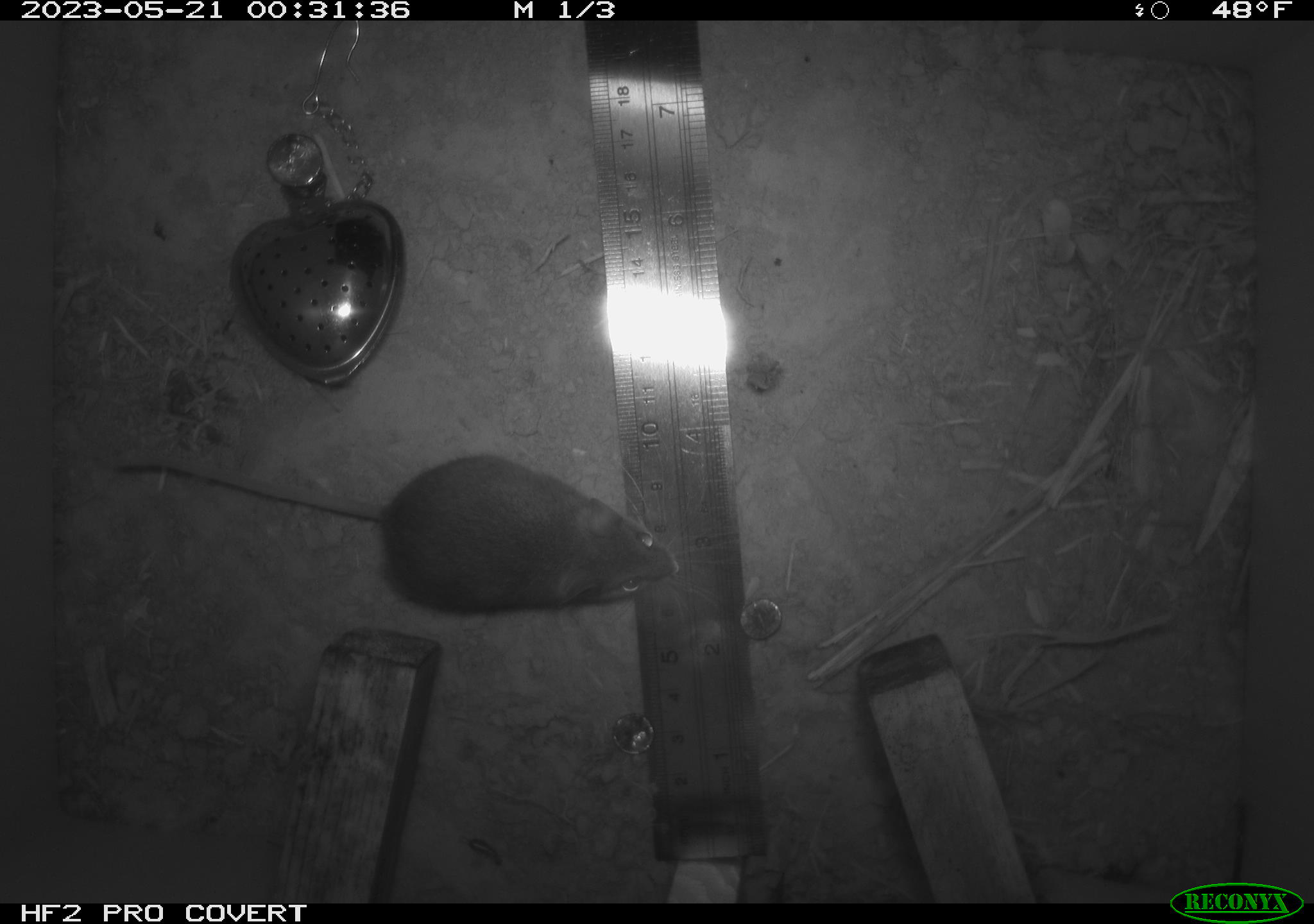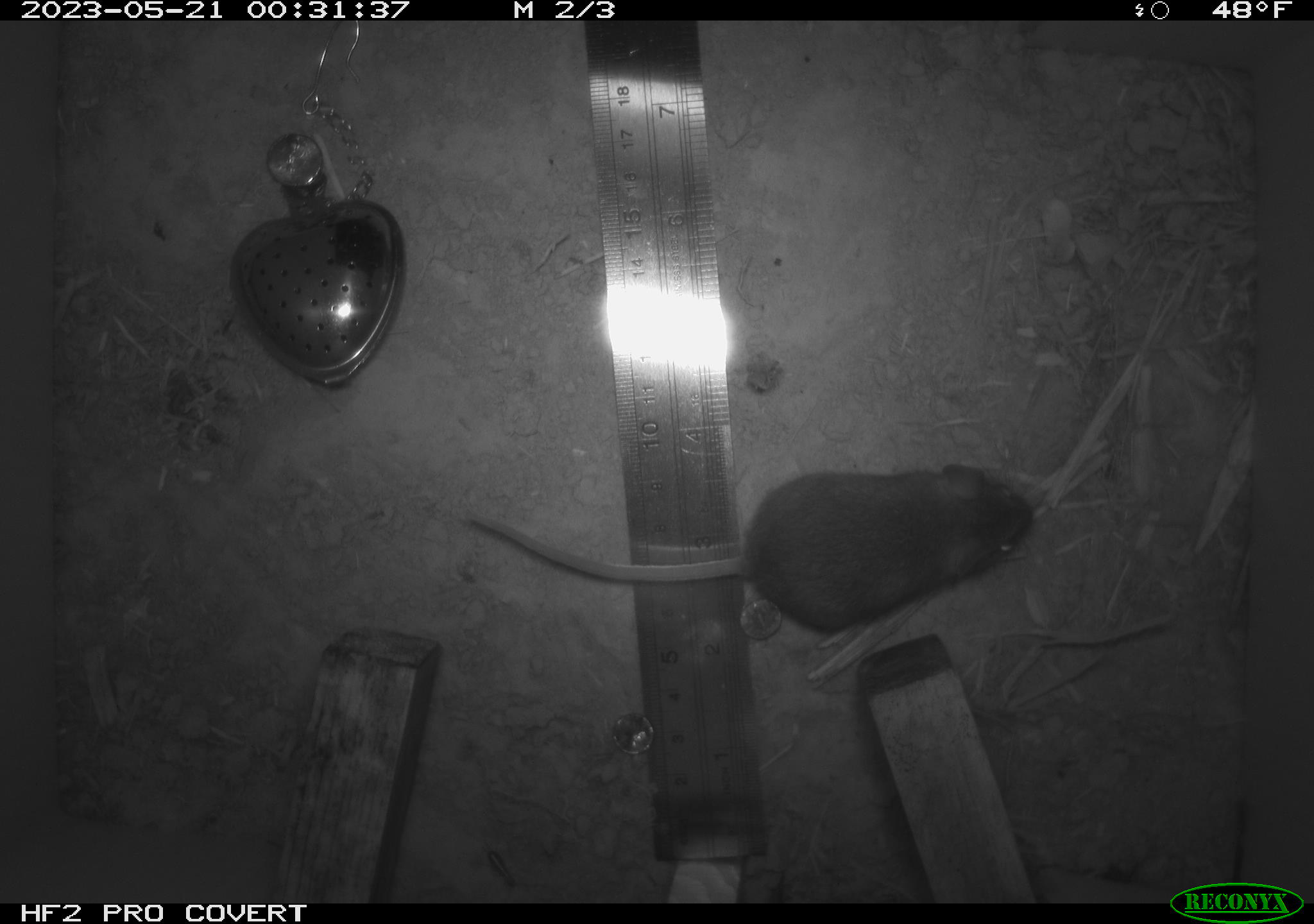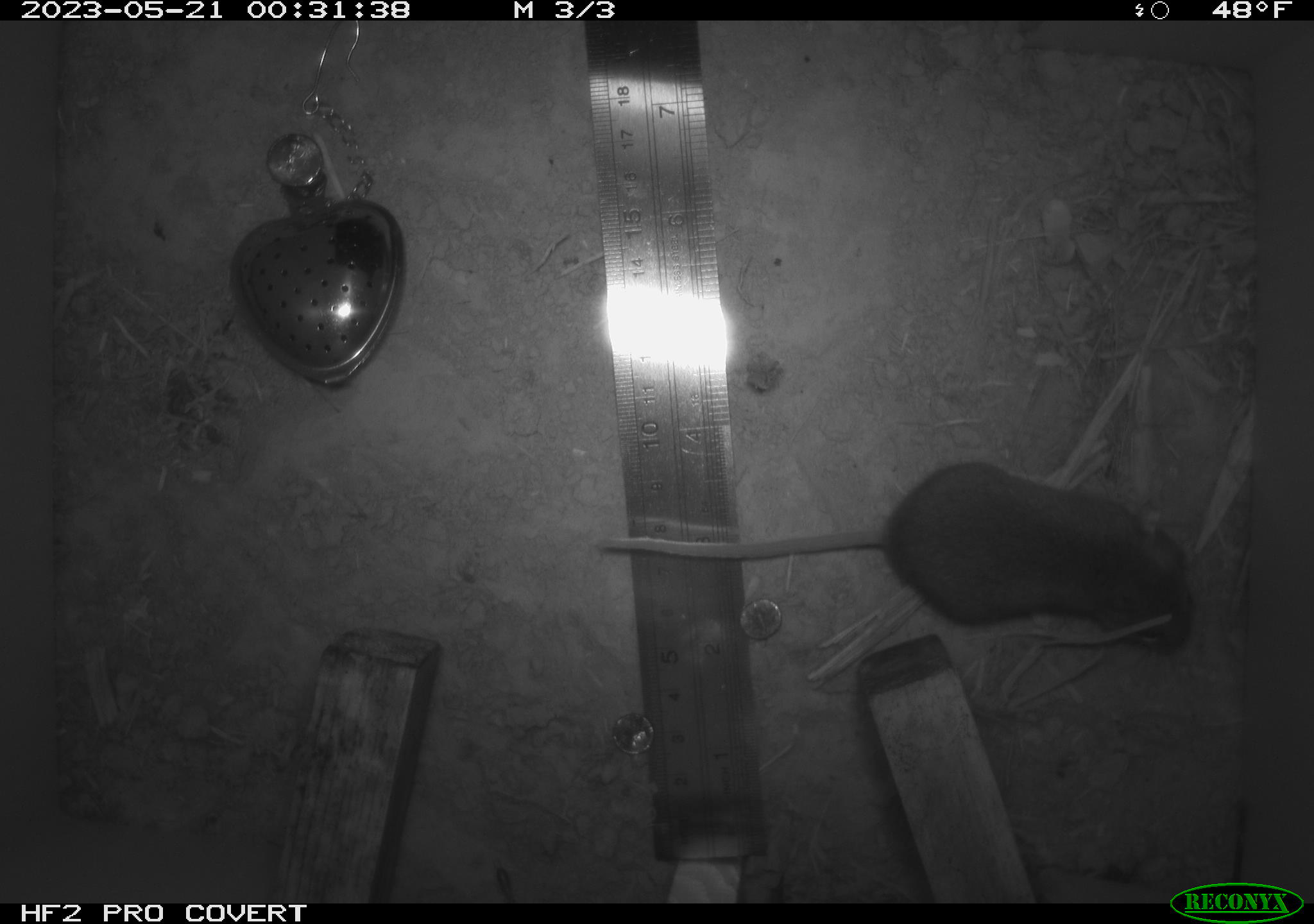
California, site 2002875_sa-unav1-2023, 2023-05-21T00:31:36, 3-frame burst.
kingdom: Animalia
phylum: Chordata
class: Mammalia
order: Rodentia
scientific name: Rodentia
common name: mouse species